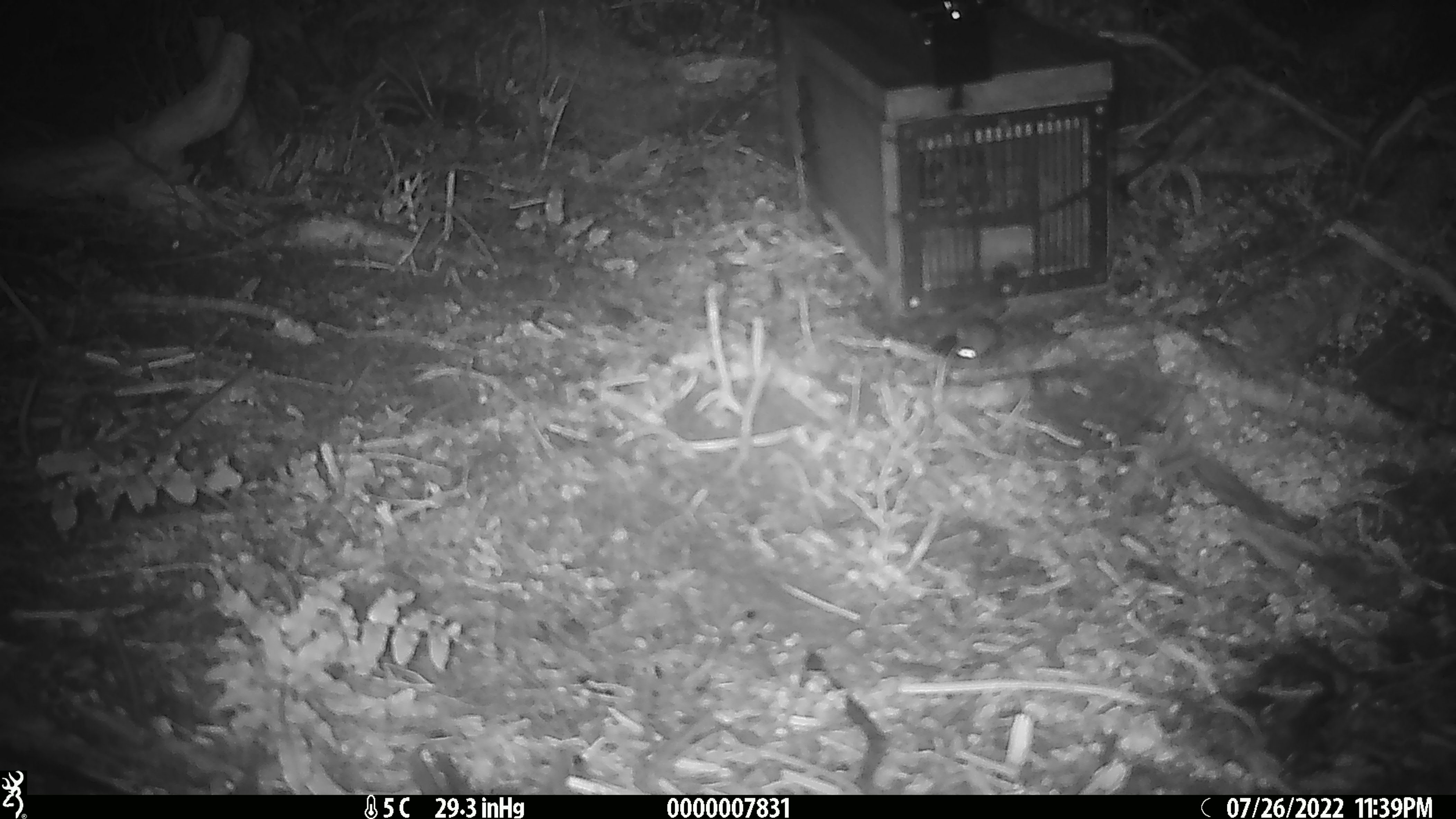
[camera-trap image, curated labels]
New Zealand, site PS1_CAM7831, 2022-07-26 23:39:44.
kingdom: Animalia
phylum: Chordata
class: Mammalia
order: Rodentia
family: Muridae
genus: Mus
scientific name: Mus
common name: mouse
Mouse (Mus).